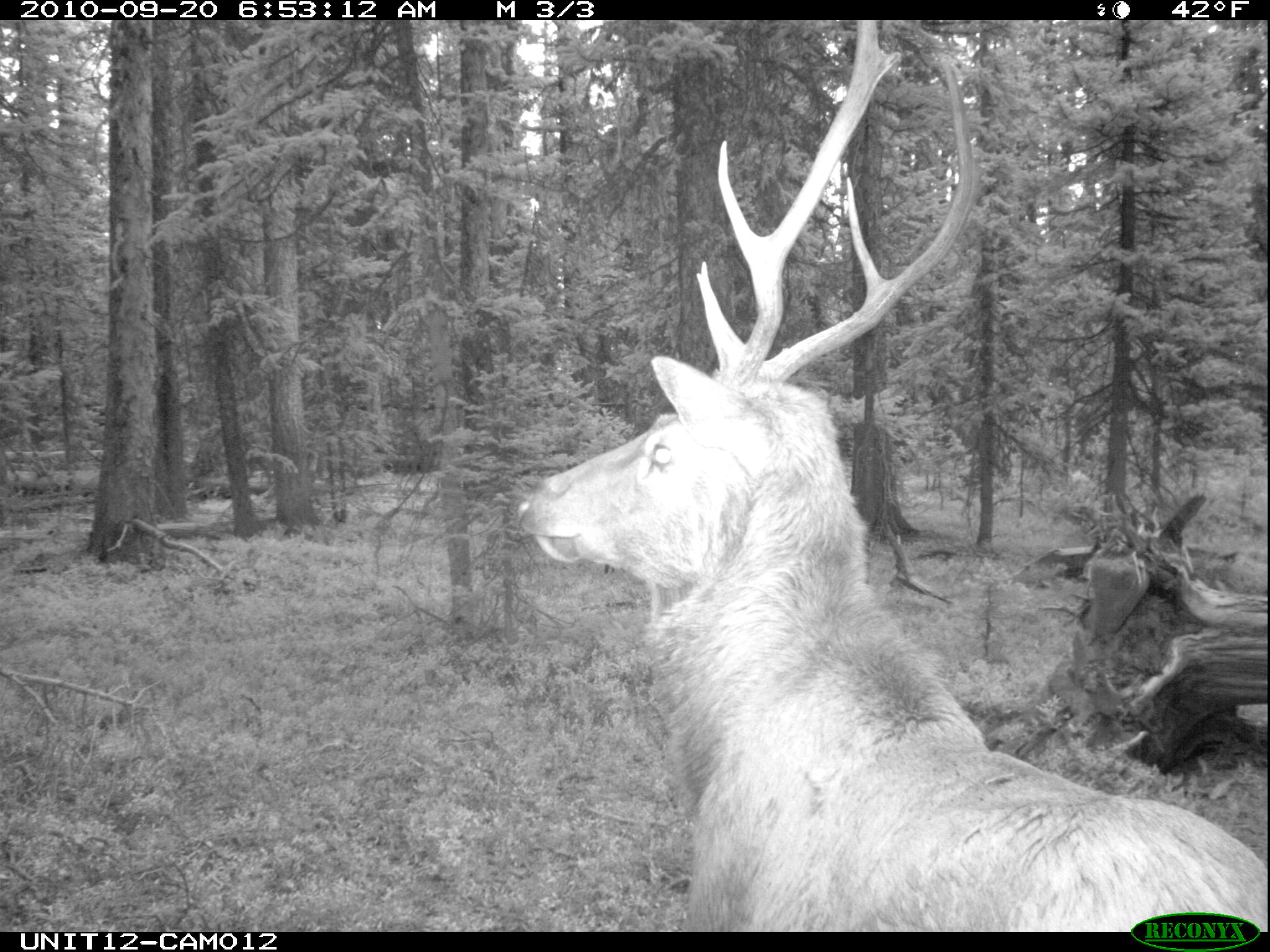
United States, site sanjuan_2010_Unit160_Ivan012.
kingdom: Animalia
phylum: Chordata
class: Mammalia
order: Artiodactyla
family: Cervidae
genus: Cervus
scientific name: Cervus elaphus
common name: red deer